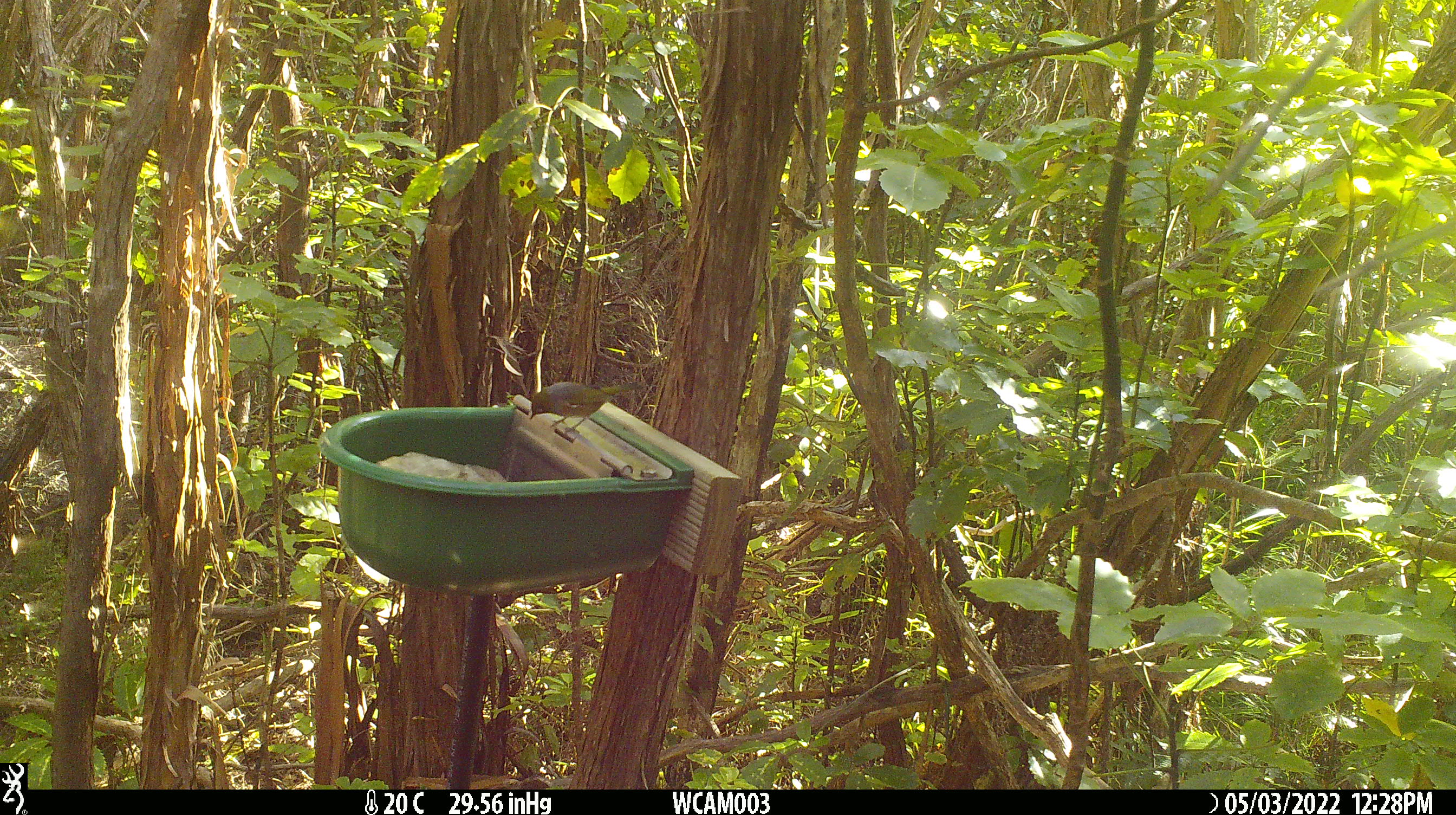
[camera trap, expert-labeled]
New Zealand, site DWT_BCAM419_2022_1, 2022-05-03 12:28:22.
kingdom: Animalia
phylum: Chordata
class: Aves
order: Passeriformes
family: Zosteropidae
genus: Zosterops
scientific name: Zosterops lateralis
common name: silvereye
Silvereye (Zosterops lateralis).